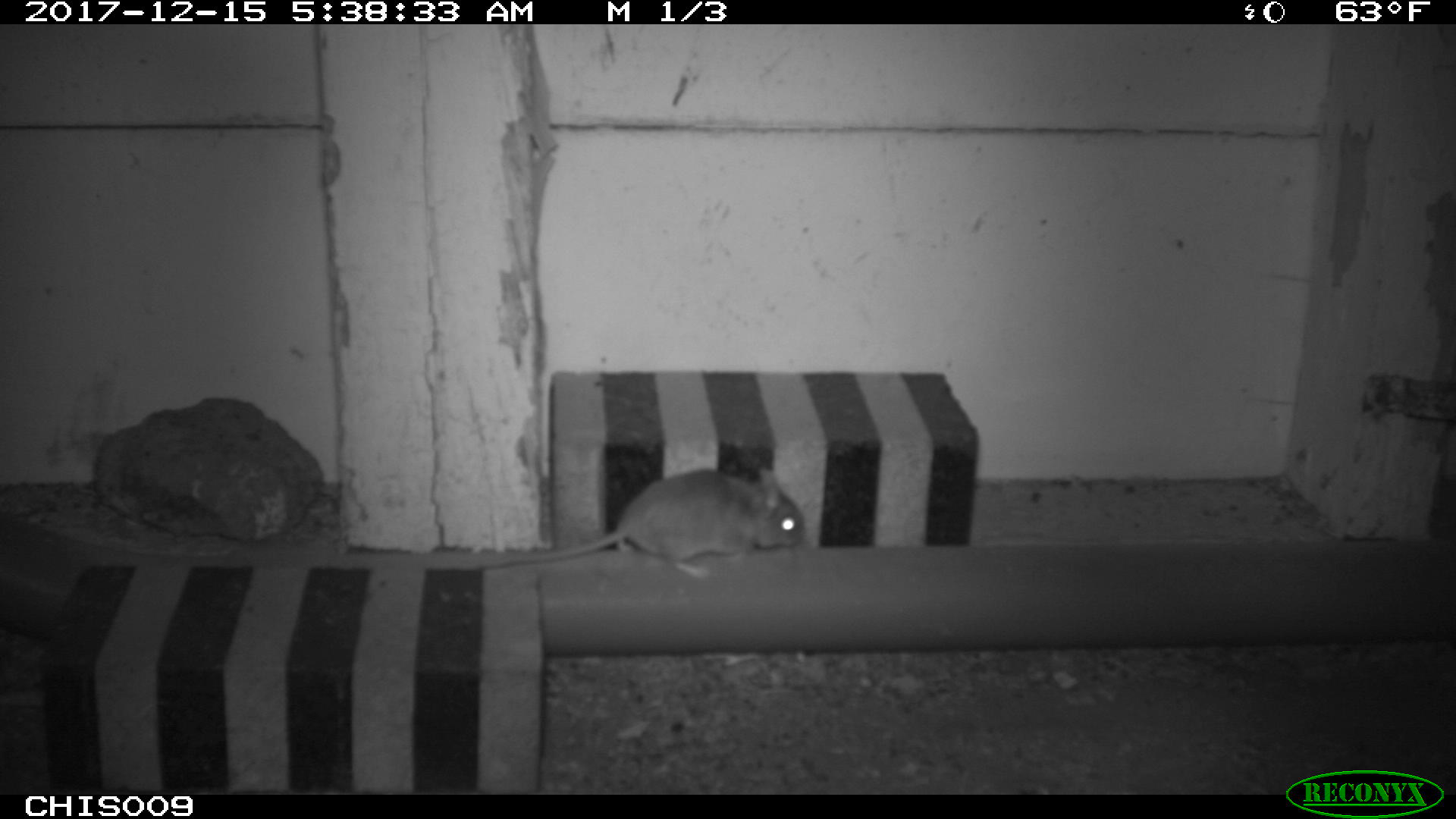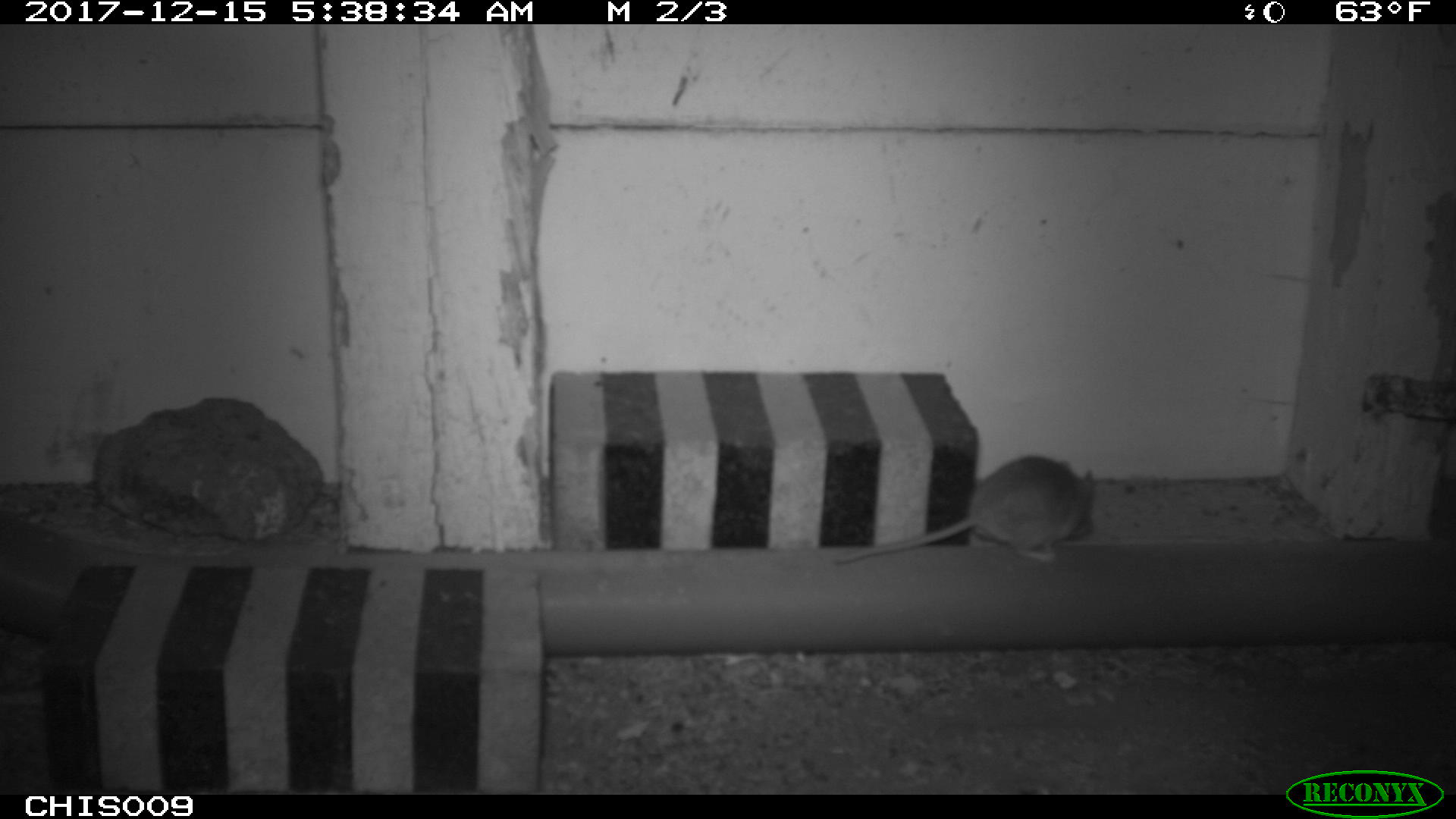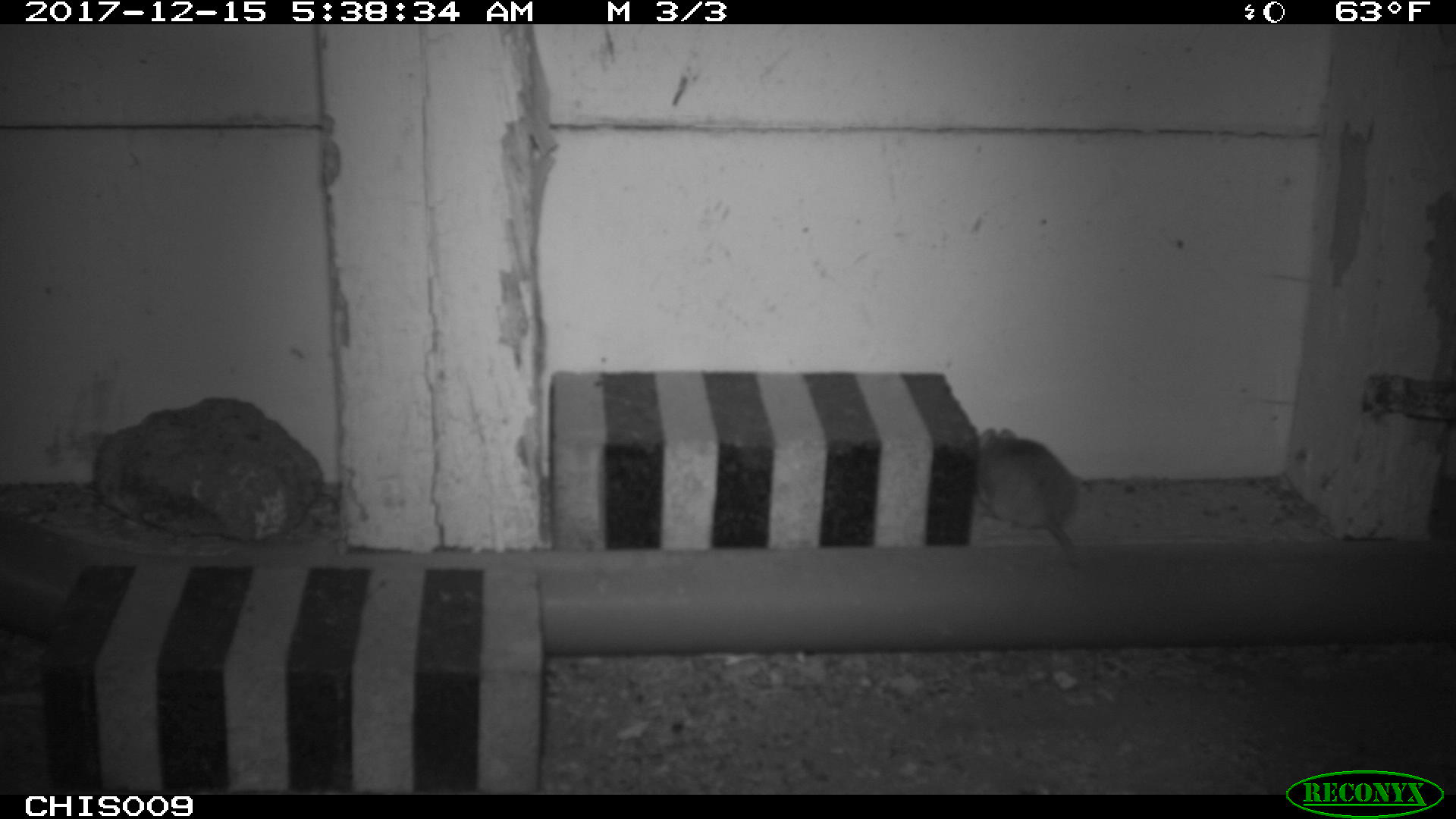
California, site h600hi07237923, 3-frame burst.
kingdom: Animalia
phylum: Chordata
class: Mammalia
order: Rodentia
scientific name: Rodentia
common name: rodent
Rodent (Rodentia).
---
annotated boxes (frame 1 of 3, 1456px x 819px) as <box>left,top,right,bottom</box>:
rodent: <box>475,468,802,579</box>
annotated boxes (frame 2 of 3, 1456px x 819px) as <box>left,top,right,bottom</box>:
rodent: <box>833,455,1094,564</box>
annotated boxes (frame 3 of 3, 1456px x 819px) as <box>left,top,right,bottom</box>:
rodent: <box>974,425,1087,567</box>